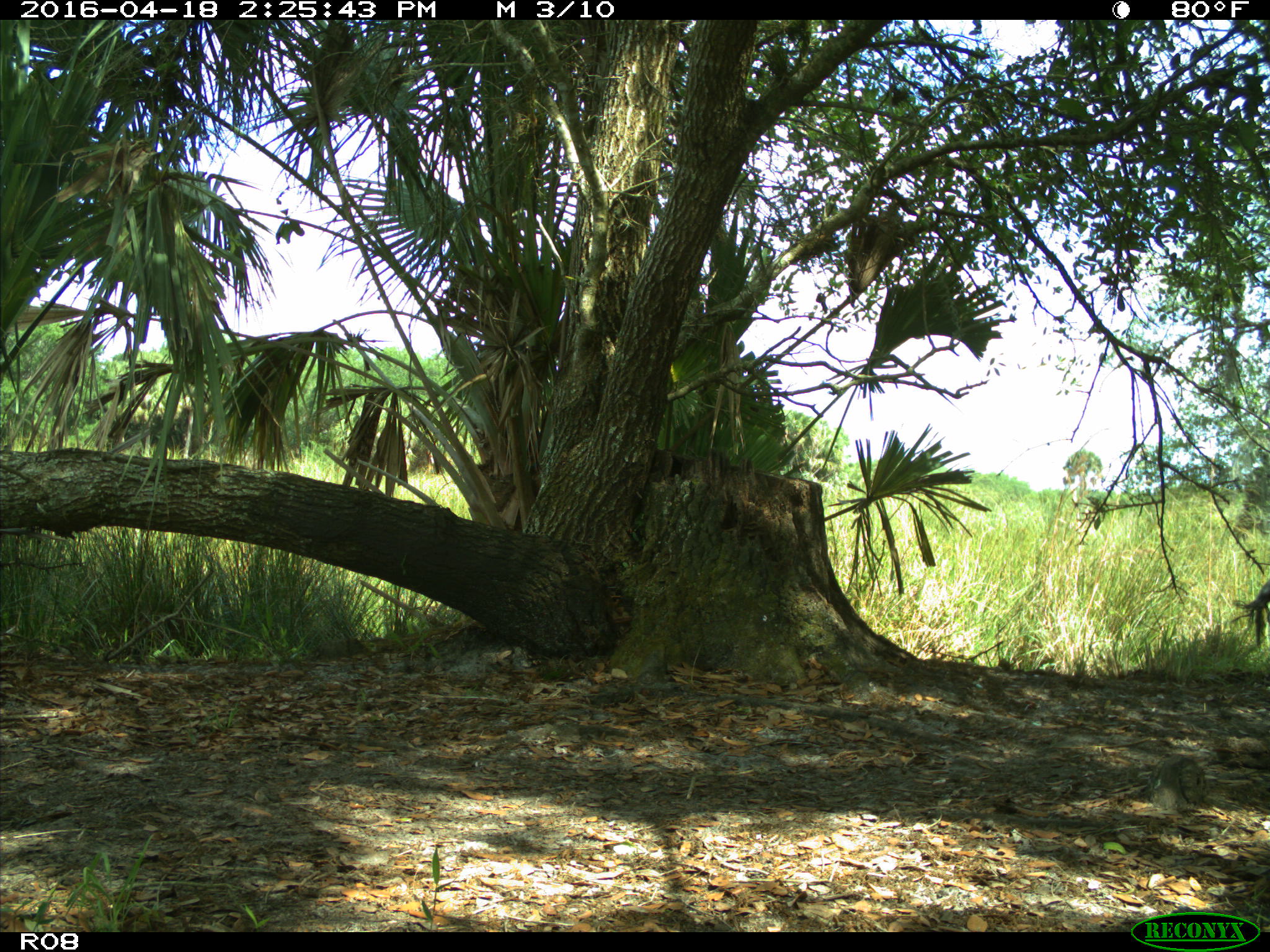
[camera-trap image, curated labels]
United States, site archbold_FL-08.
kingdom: Animalia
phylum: Chordata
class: Mammalia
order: Artiodactyla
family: Bovidae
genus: Bos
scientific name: Bos taurus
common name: domestic cow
Bos taurus (domestic cow).